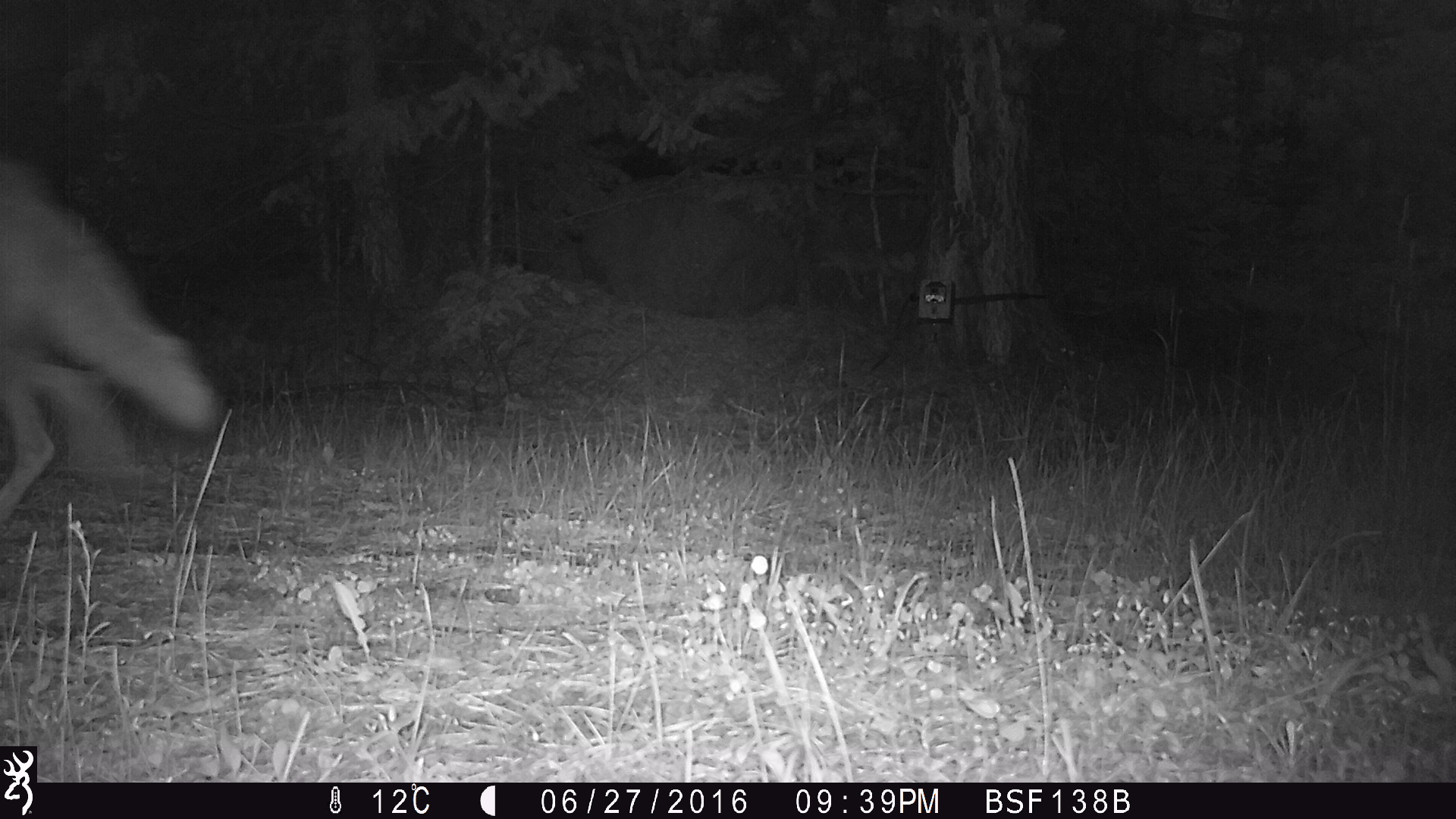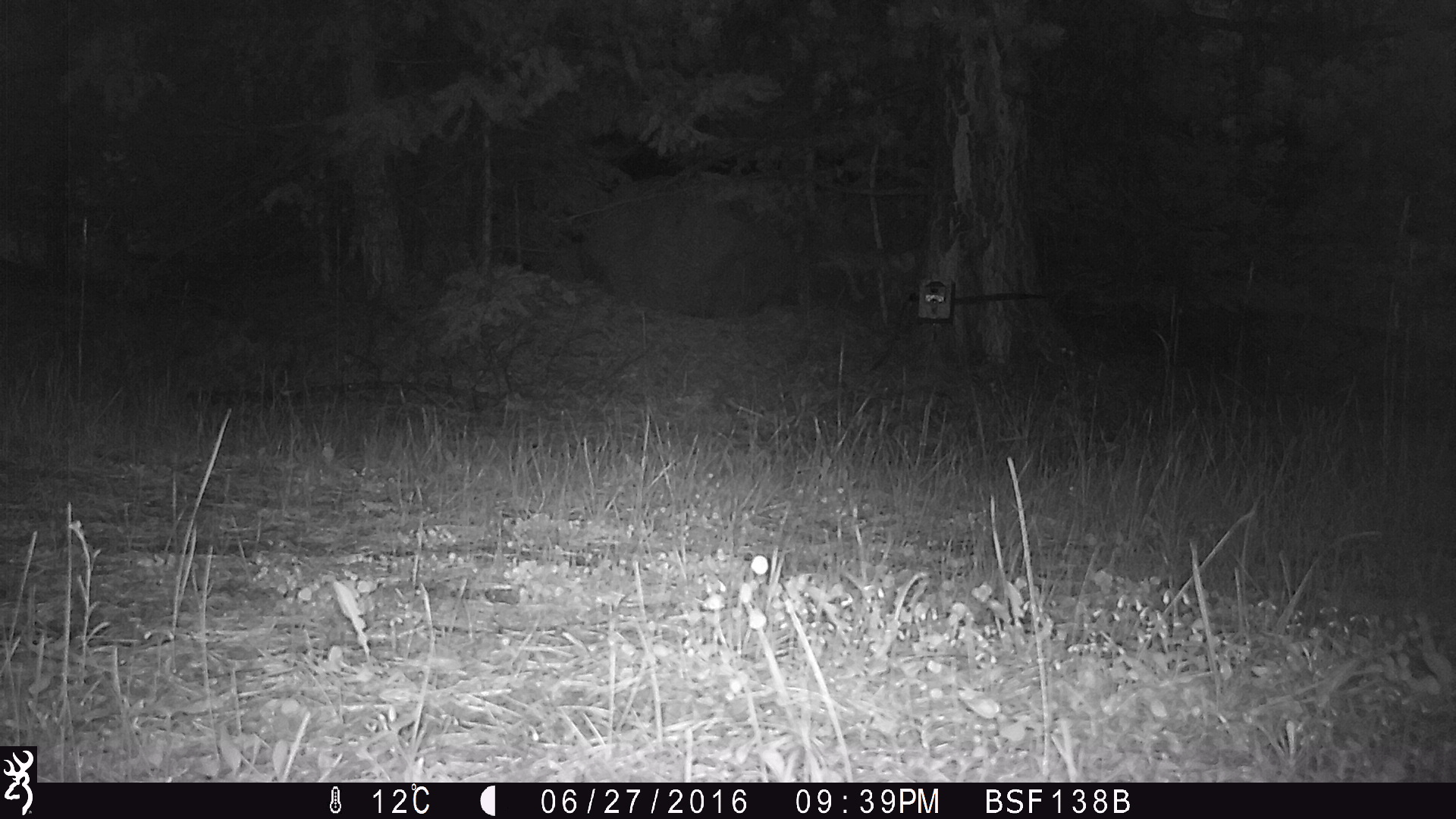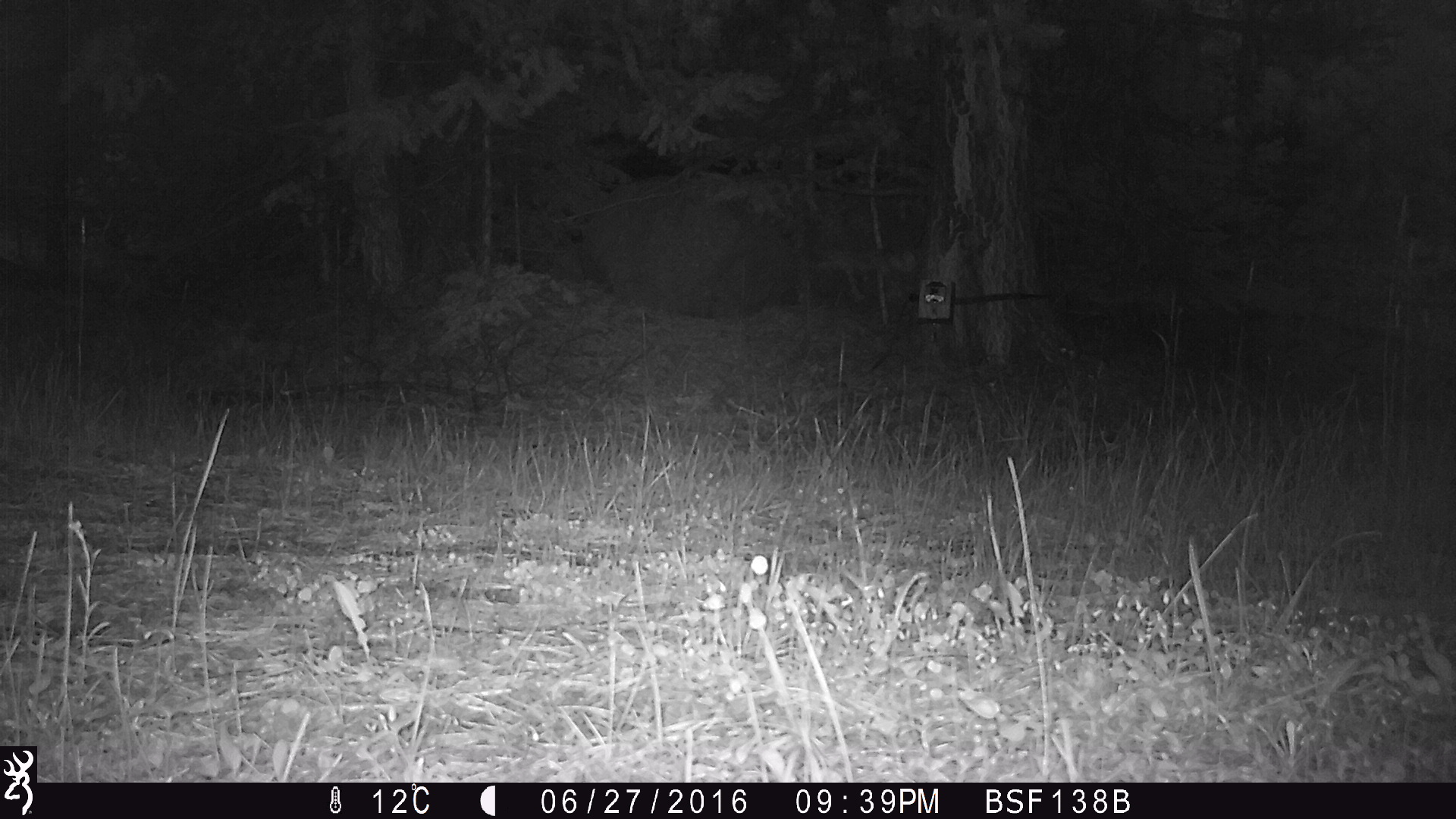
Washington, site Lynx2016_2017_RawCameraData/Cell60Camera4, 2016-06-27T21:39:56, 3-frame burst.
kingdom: Animalia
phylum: Chordata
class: Mammalia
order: Carnivora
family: Canidae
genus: Canis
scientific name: Canis latrans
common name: coyote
Canis latrans (coyote). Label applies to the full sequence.